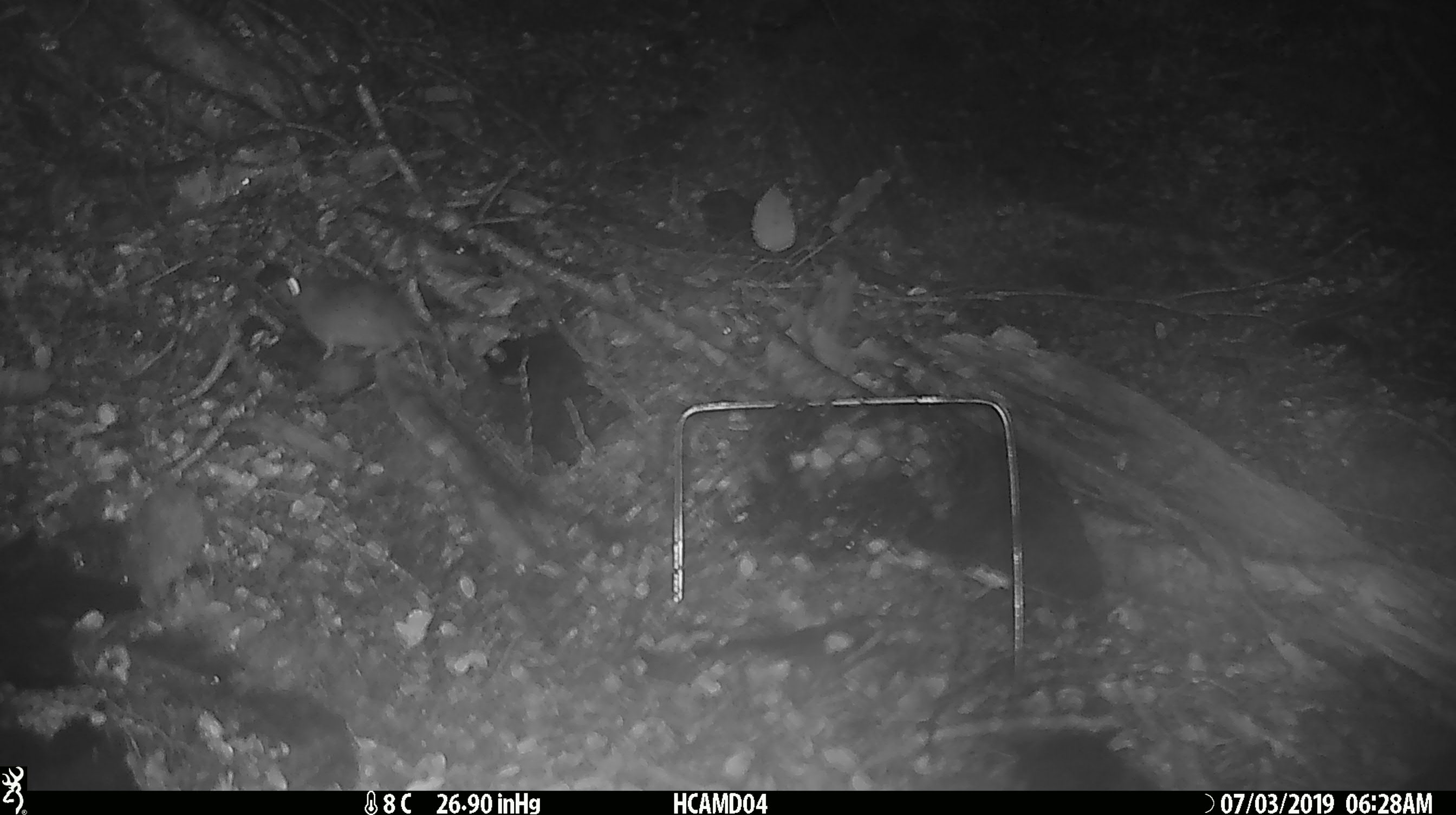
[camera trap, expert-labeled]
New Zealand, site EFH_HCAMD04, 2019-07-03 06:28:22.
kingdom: Animalia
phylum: Chordata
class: Mammalia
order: Rodentia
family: Muridae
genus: Mus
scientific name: Mus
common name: mouse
Mouse (Mus).